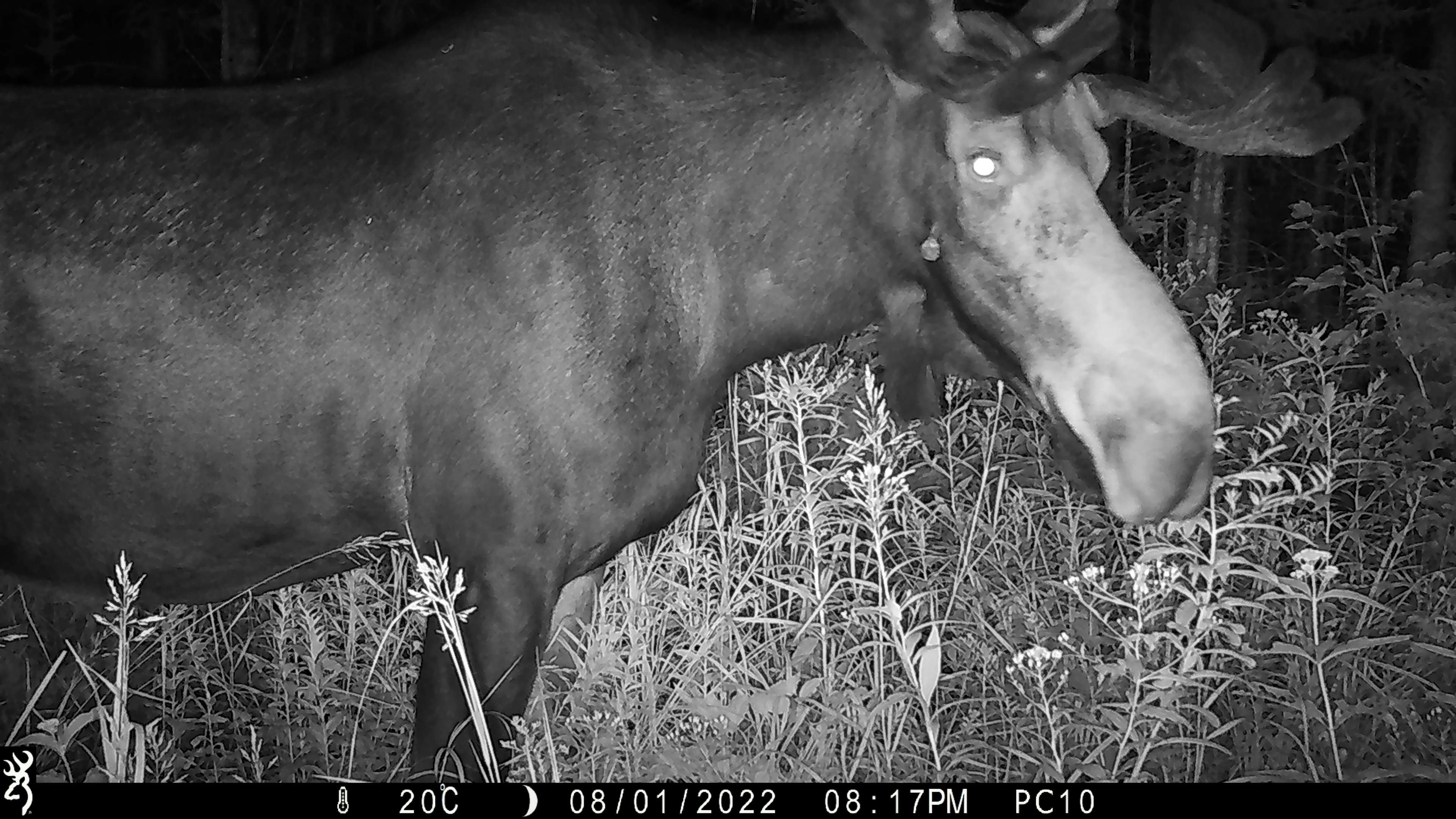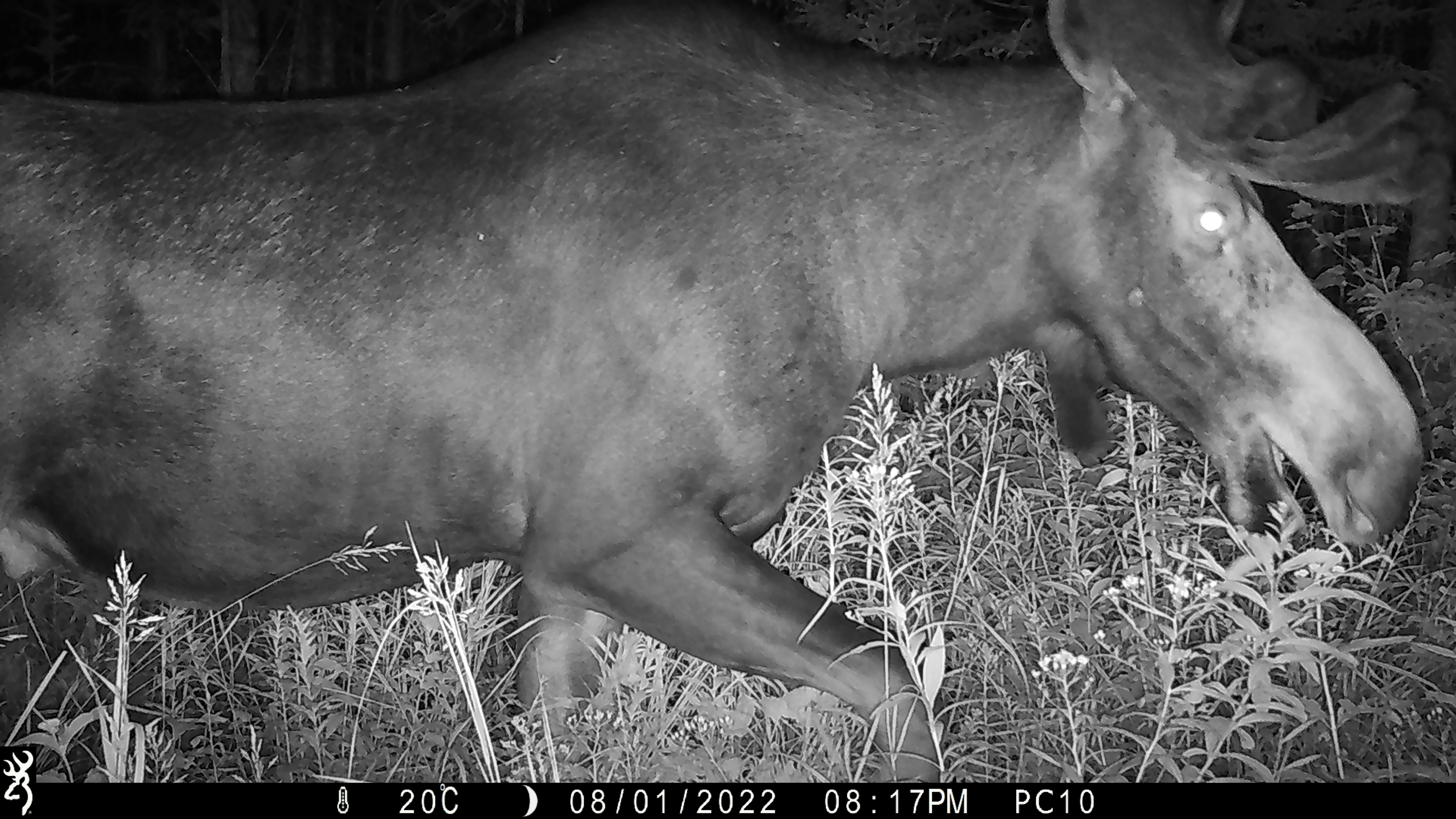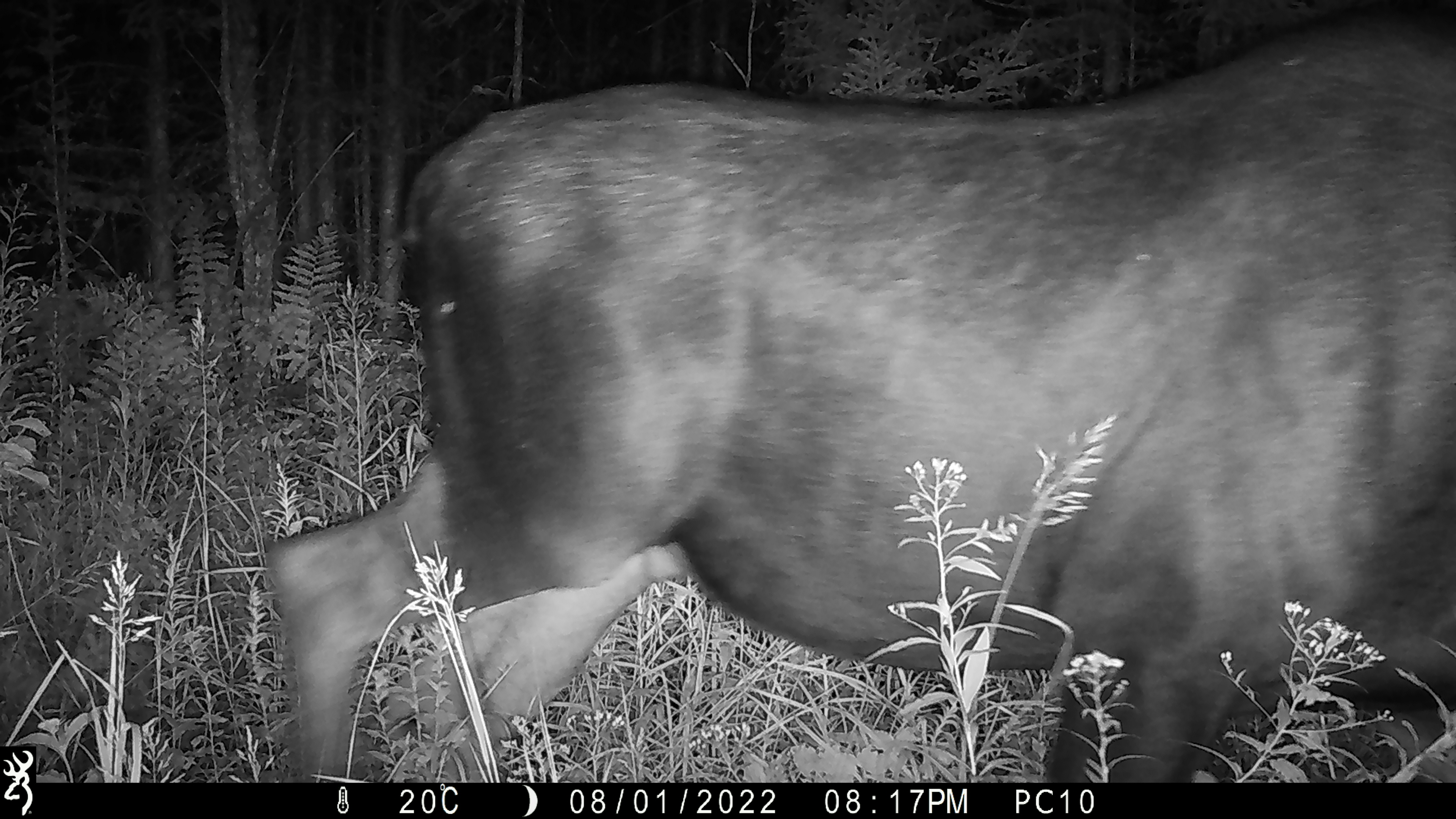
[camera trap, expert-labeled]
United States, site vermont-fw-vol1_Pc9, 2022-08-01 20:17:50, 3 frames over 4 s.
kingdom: Animalia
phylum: Chordata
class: Mammalia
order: Artiodactyla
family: Cervidae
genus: Alces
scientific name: Alces alces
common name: moose